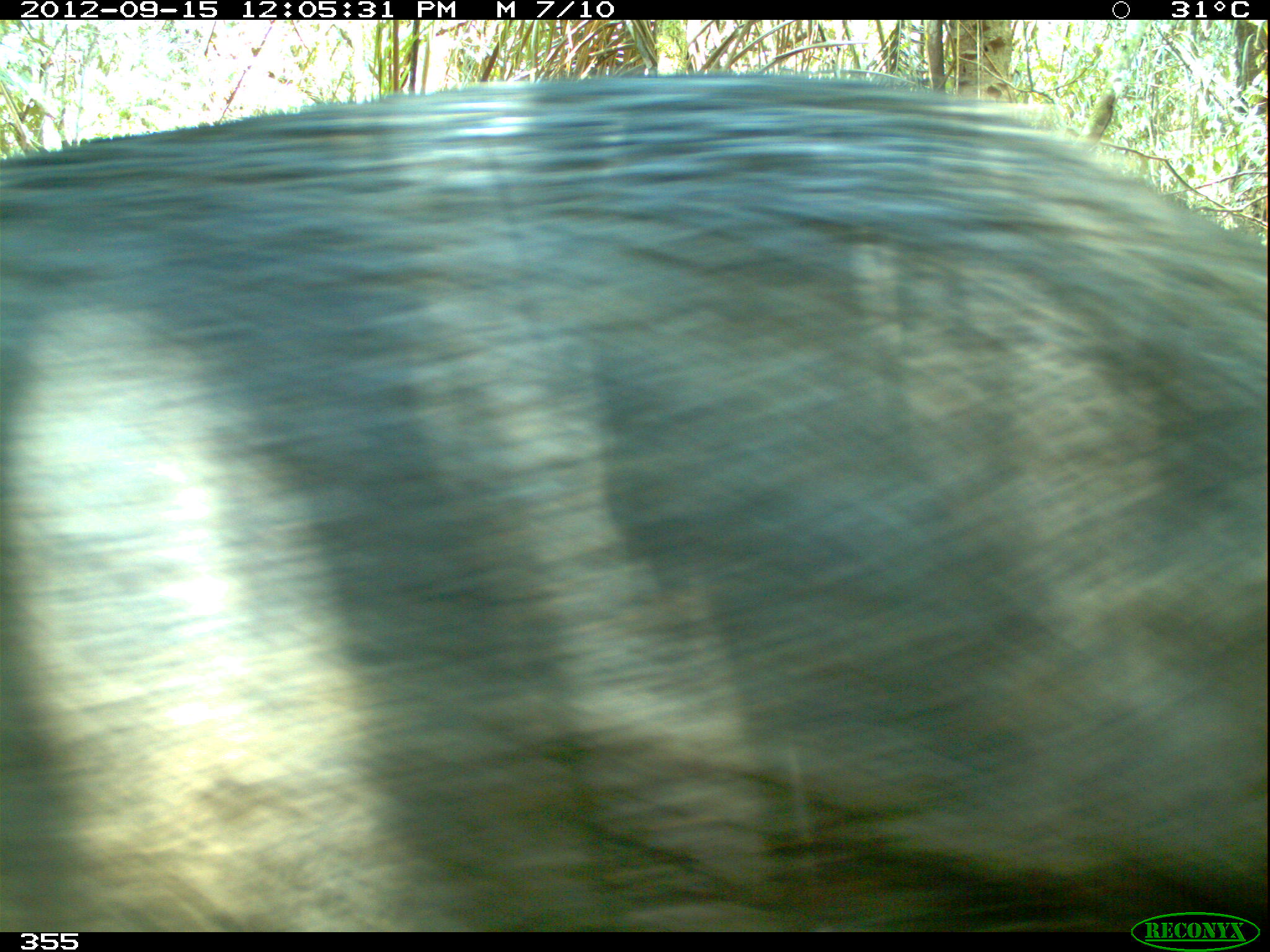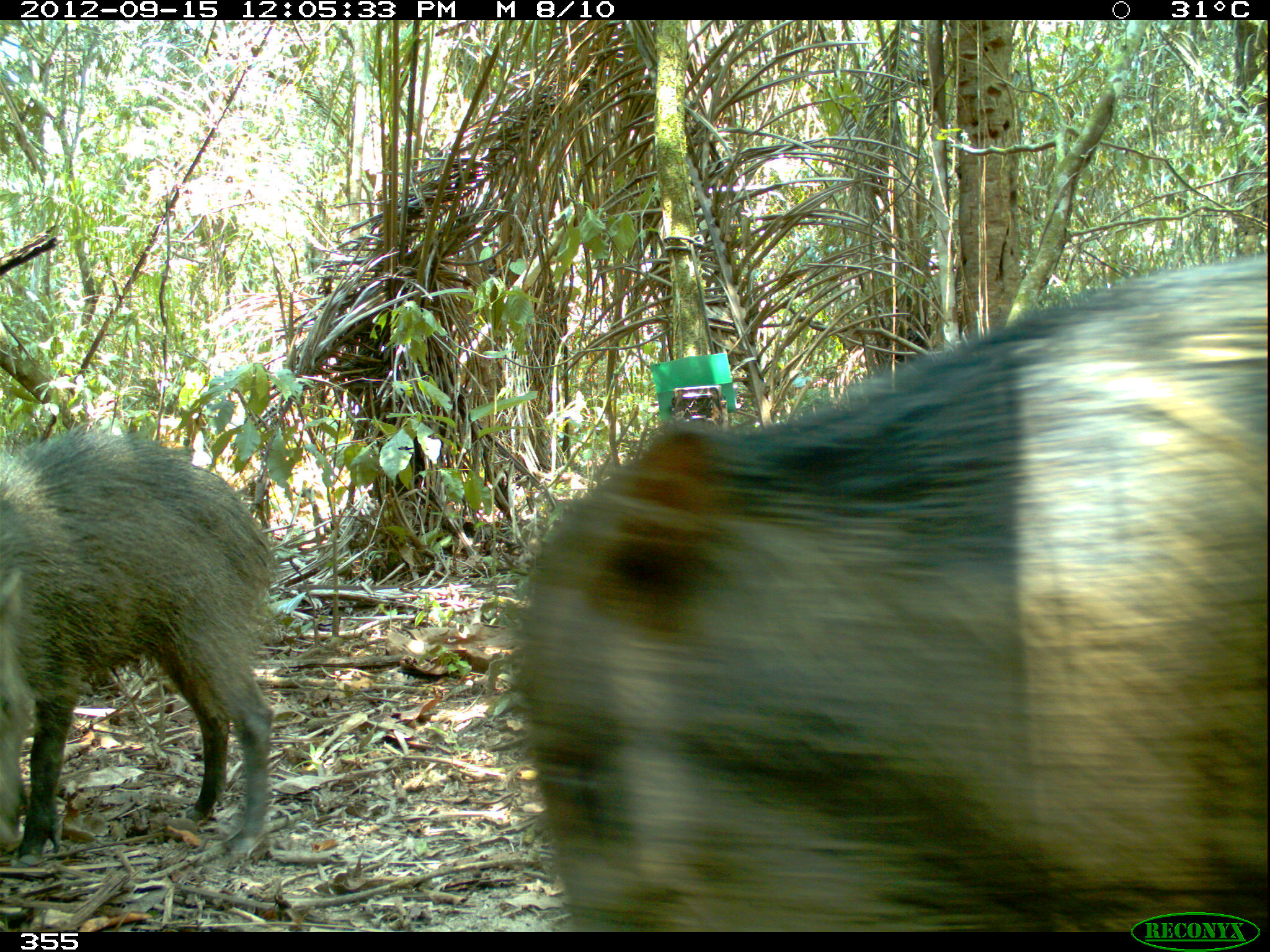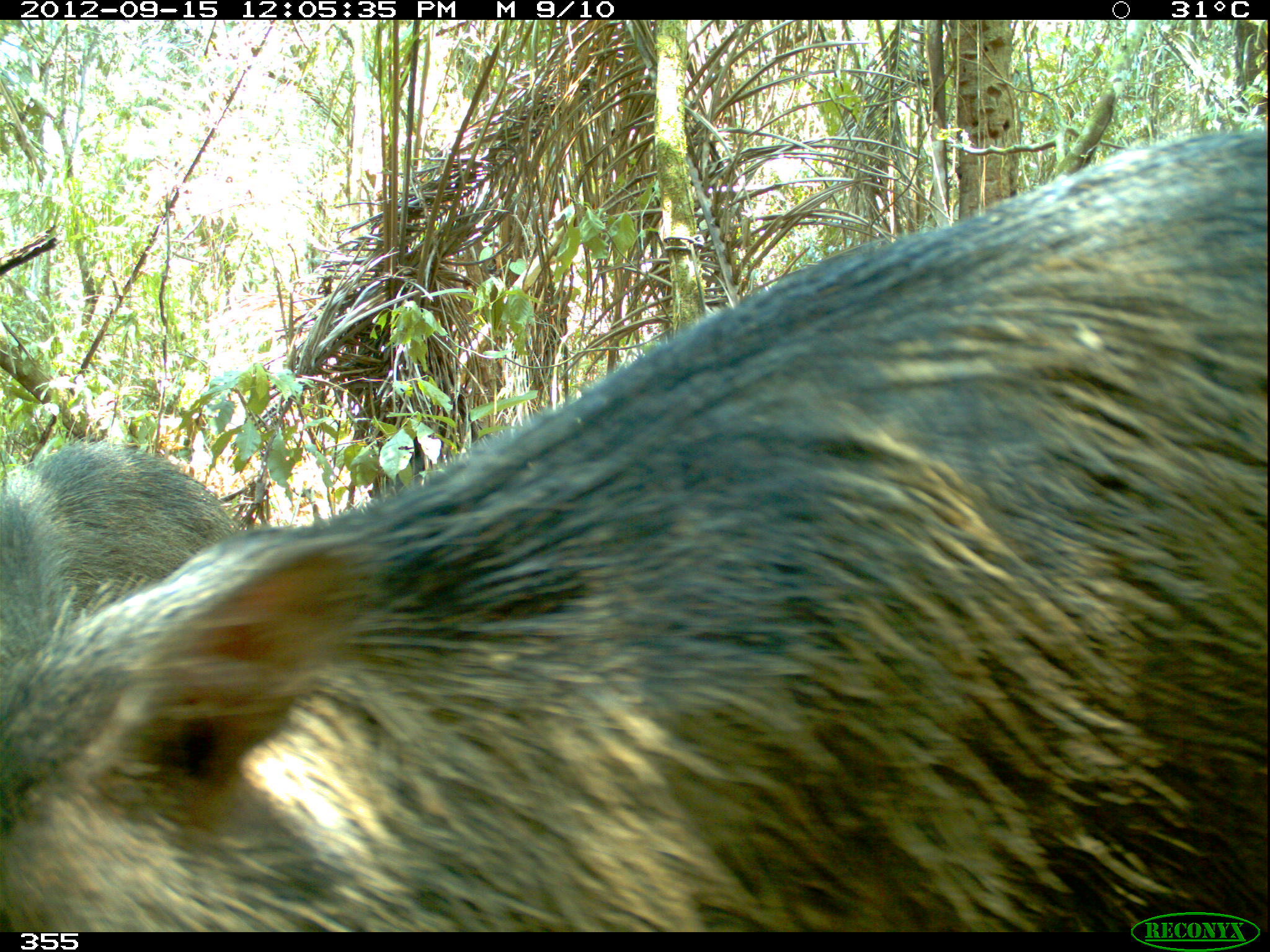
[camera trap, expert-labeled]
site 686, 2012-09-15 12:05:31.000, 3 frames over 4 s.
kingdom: Animalia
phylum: Chordata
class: Mammalia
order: Artiodactyla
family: Tayassuidae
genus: Tayassu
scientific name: Tayassu pecari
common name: white-lipped peccary